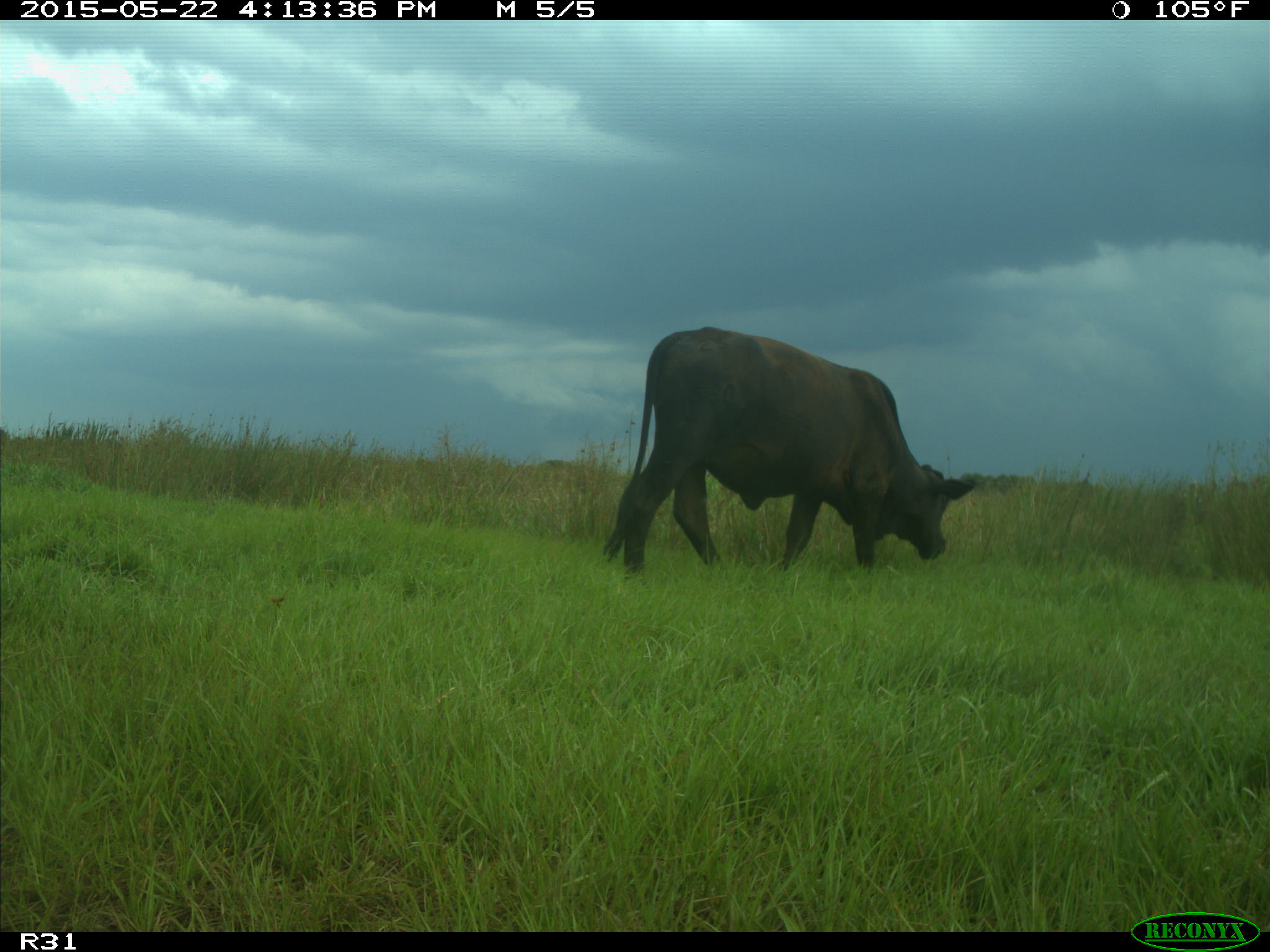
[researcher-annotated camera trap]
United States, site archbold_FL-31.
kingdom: Animalia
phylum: Chordata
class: Mammalia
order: Artiodactyla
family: Bovidae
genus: Bos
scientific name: Bos taurus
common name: domestic cow